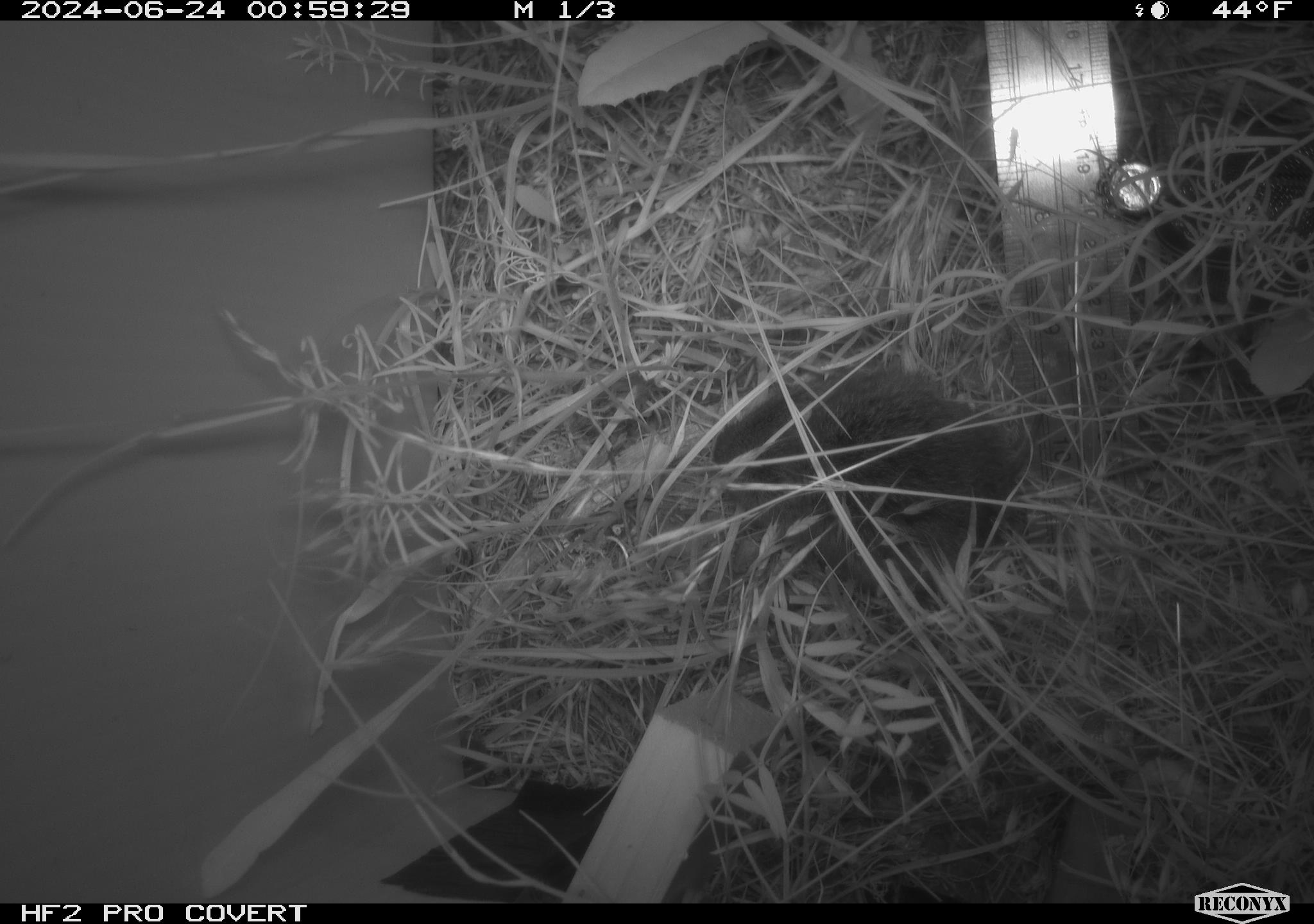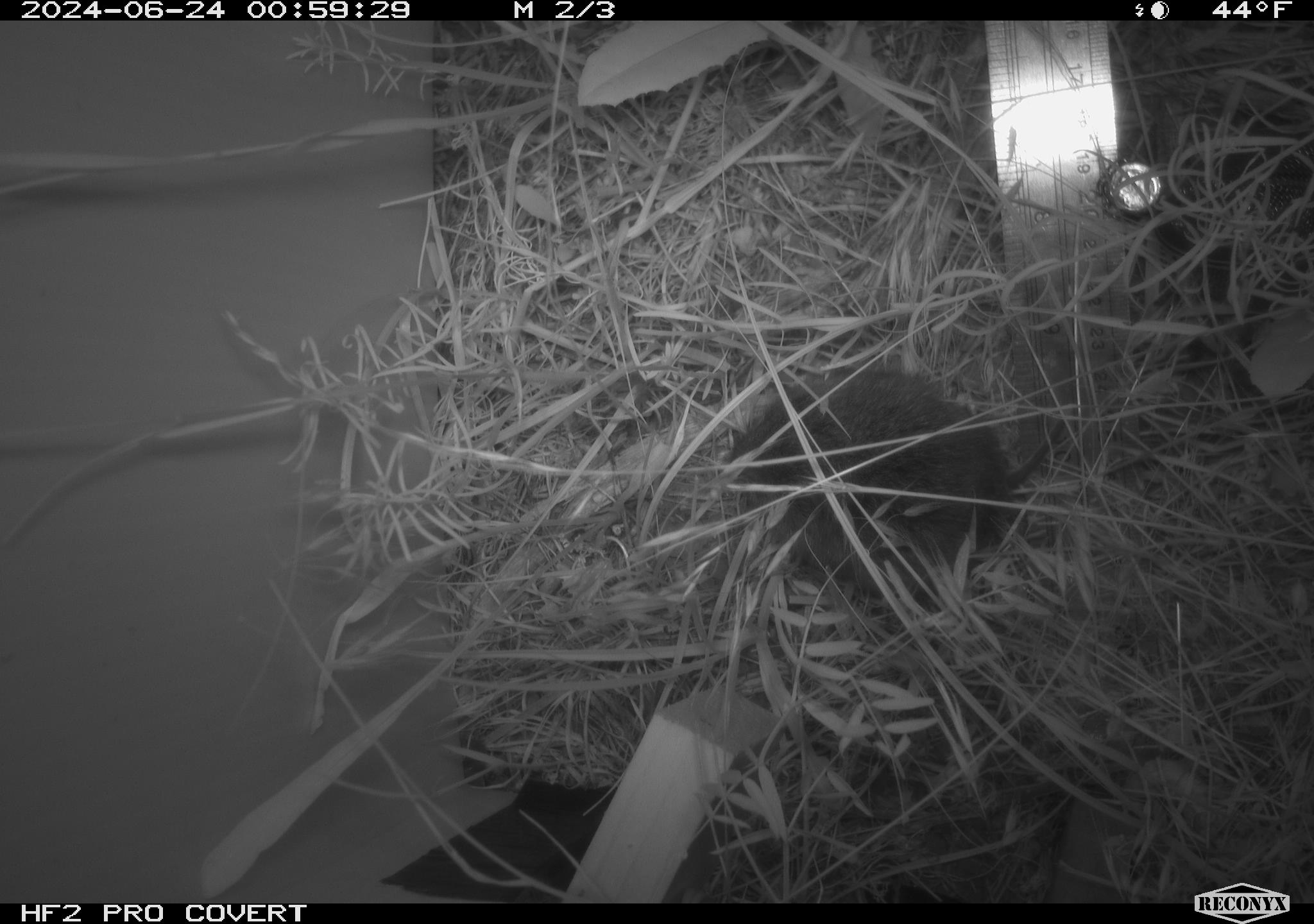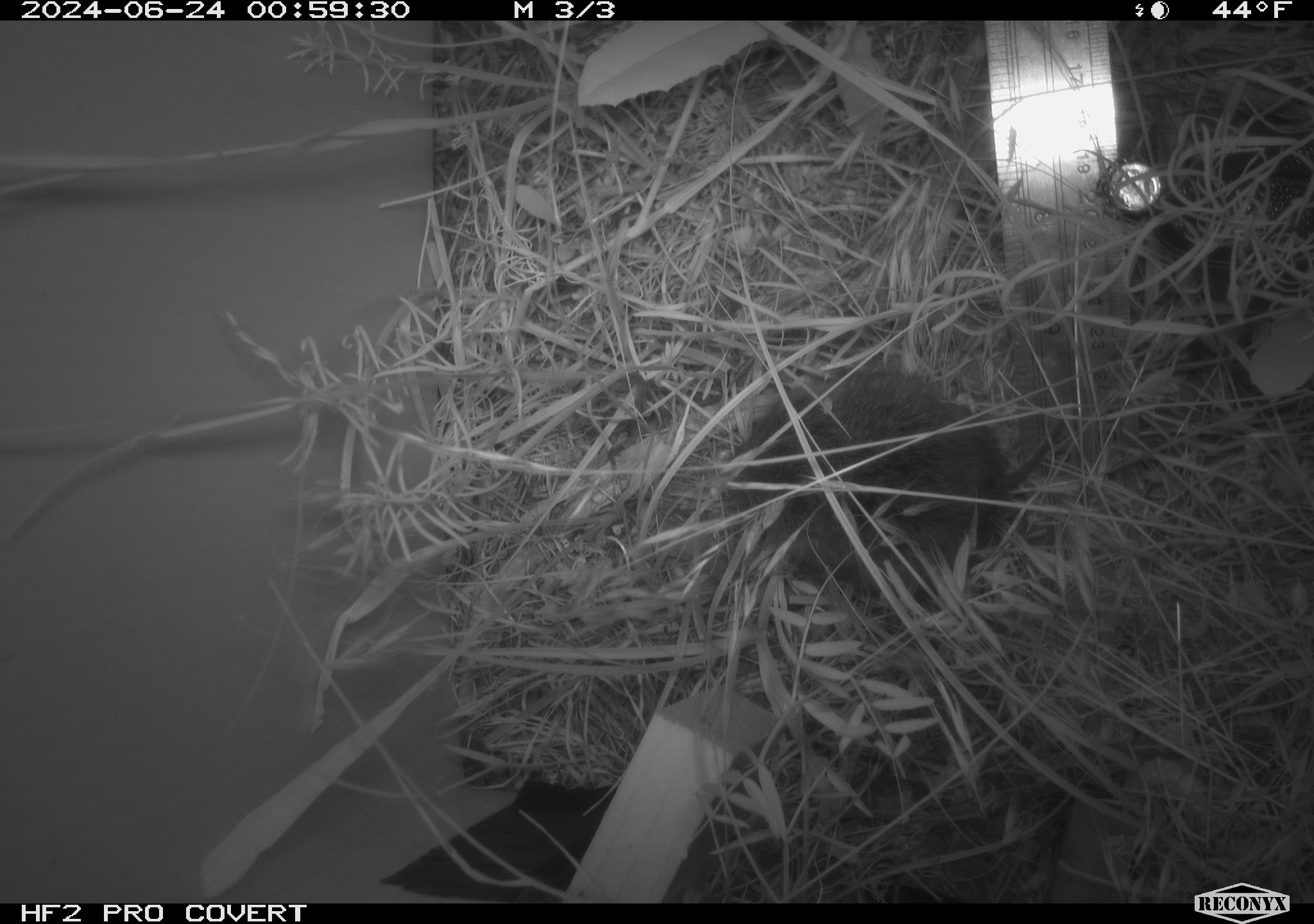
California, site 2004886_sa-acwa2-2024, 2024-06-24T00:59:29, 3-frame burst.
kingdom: Animalia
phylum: Chordata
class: Mammalia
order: Rodentia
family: Cricetidae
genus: Microtus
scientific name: Microtus californicus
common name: california vole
California vole (Microtus californicus).